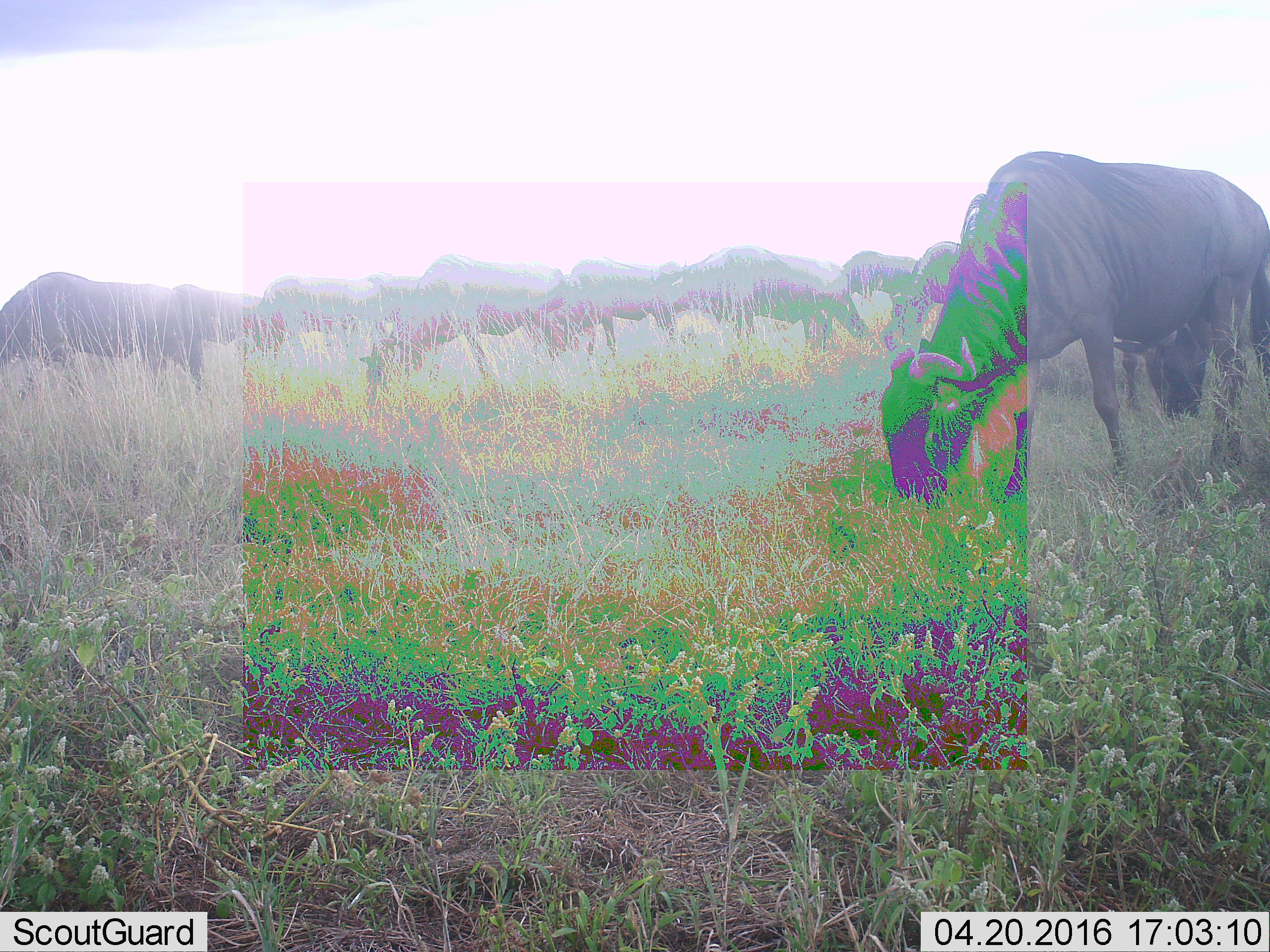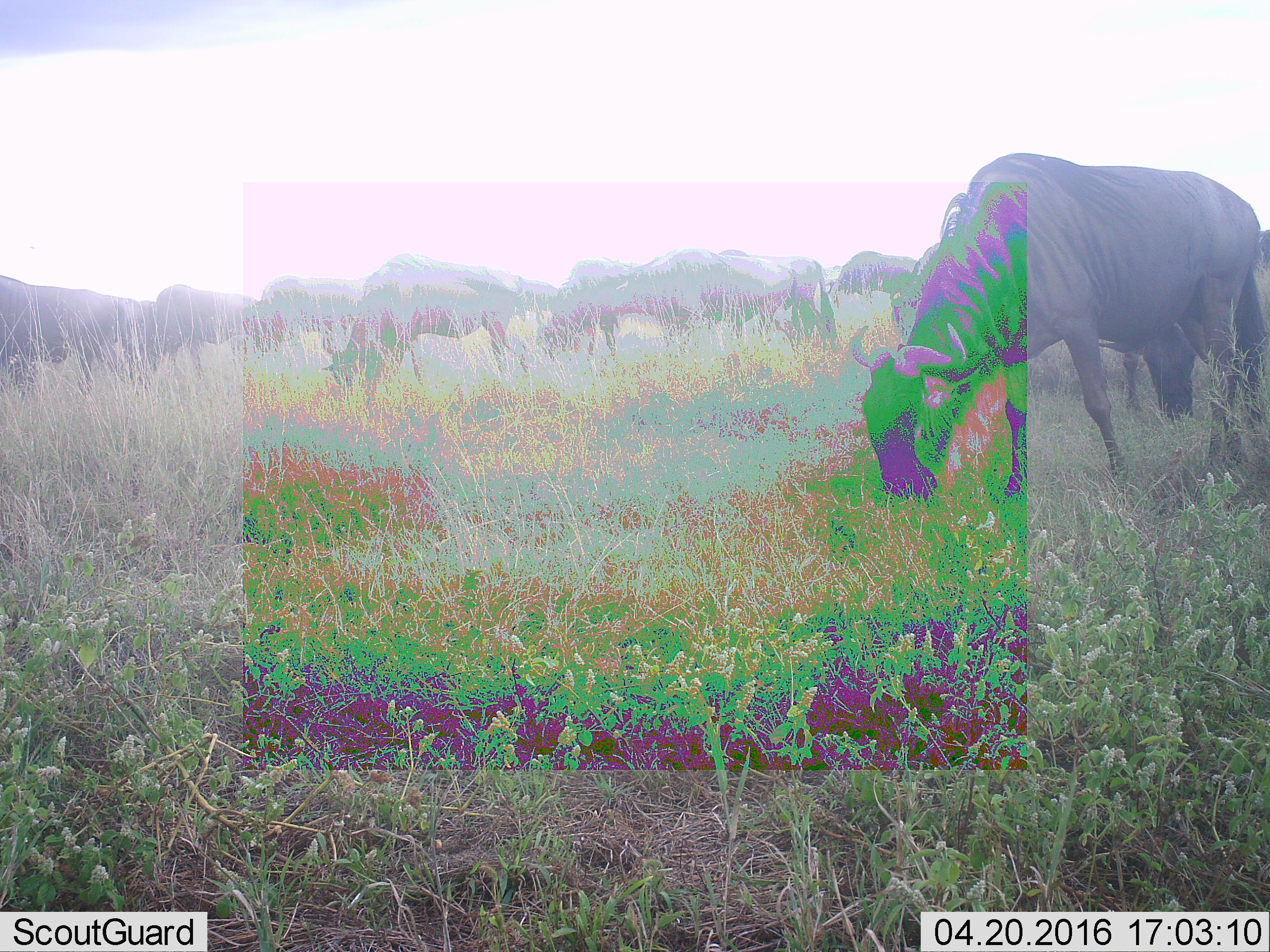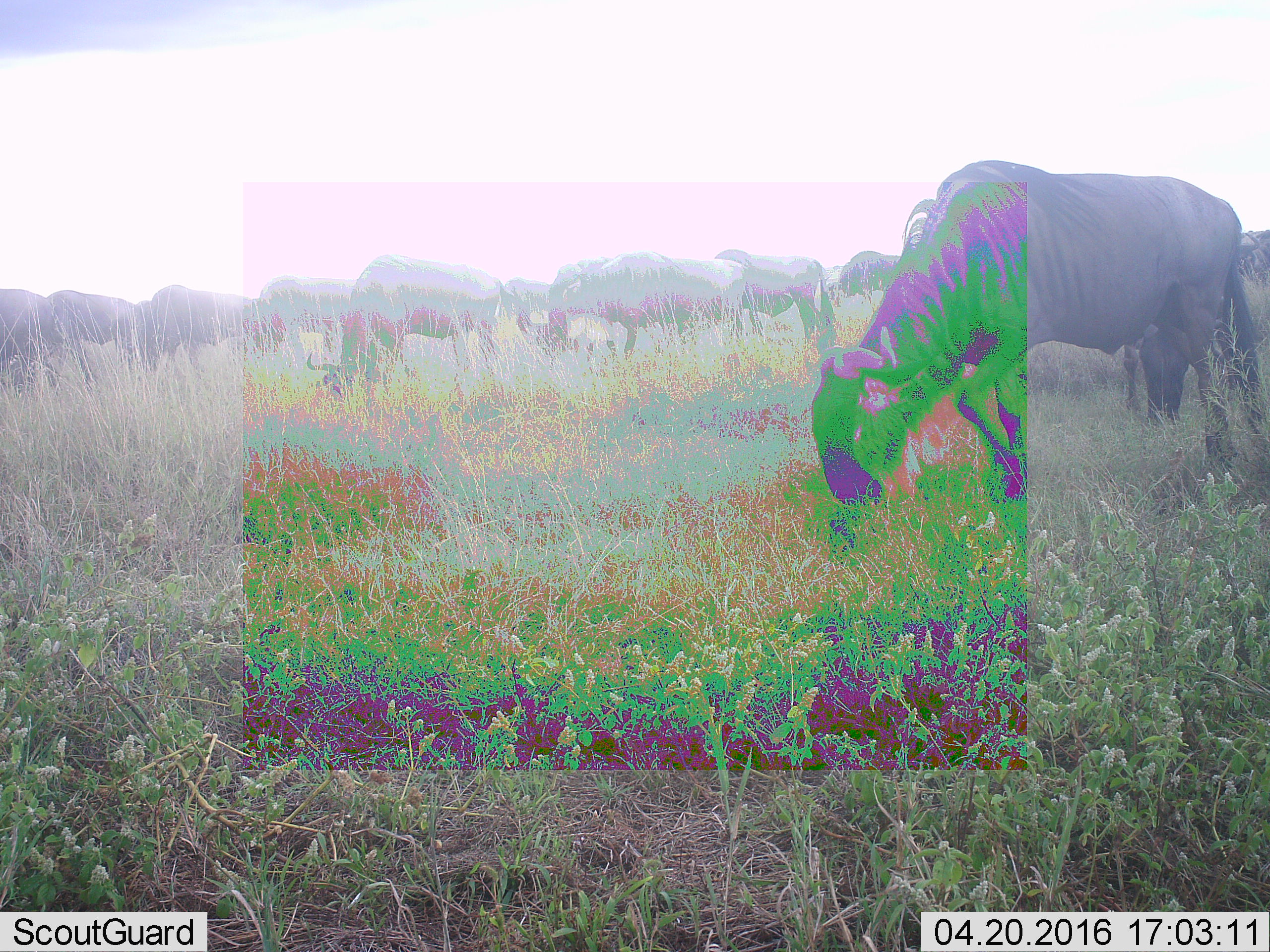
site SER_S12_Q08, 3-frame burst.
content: unidentified animal